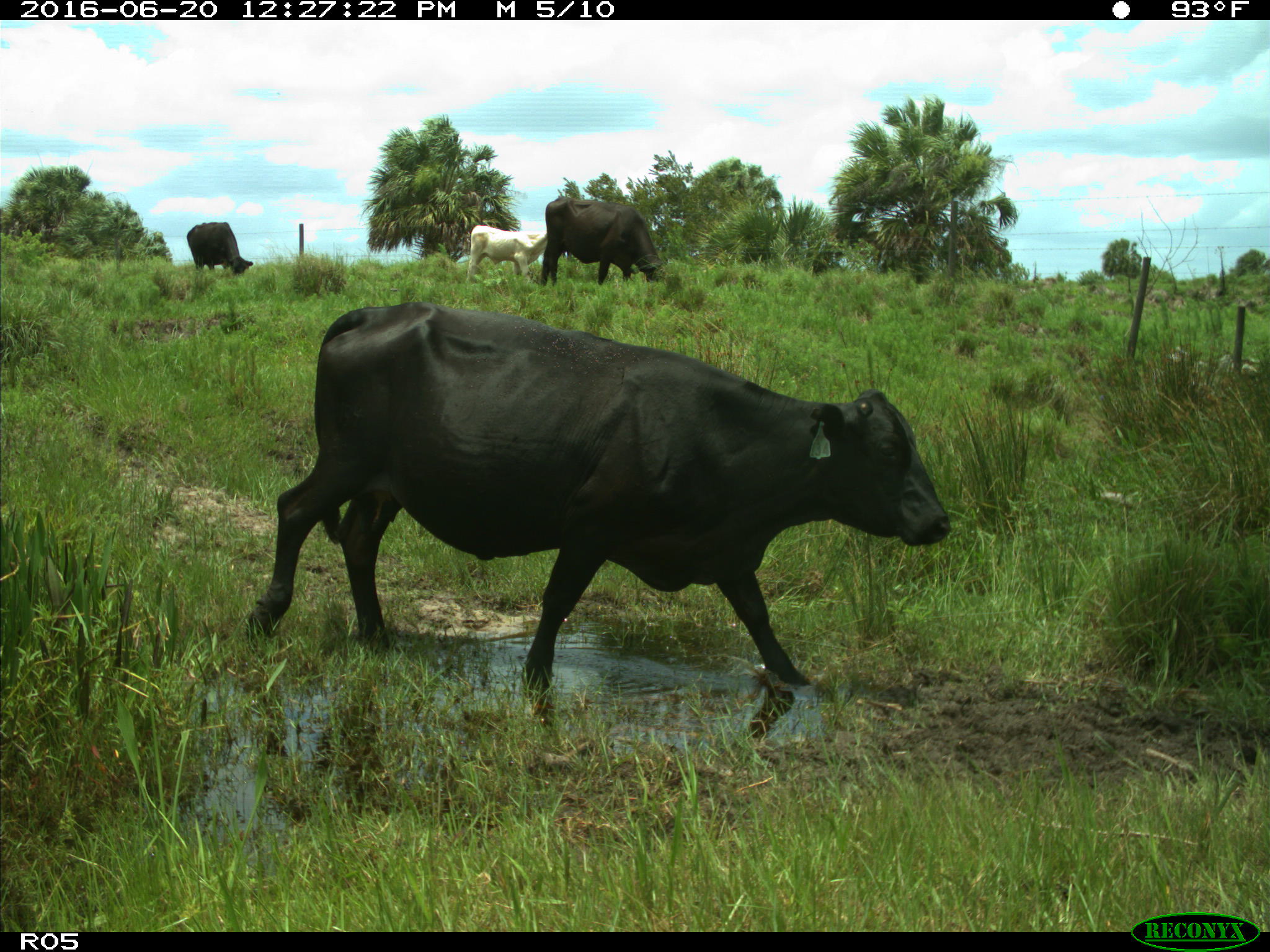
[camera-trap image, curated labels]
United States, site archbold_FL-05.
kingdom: Animalia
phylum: Chordata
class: Mammalia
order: Artiodactyla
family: Bovidae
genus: Bos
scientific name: Bos taurus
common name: domestic cow